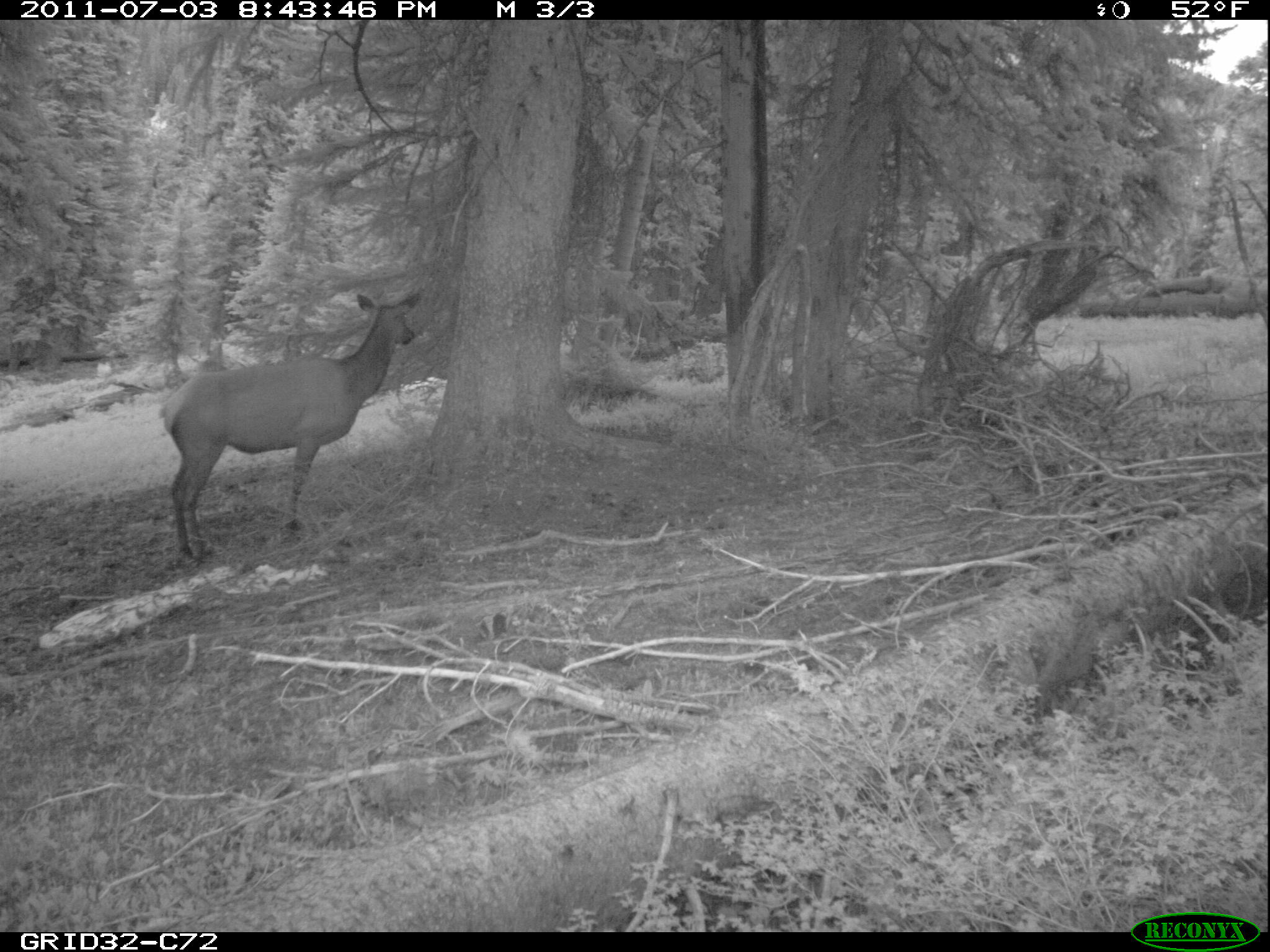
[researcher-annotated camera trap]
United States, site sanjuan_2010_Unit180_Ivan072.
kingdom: Animalia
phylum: Chordata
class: Mammalia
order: Artiodactyla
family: Cervidae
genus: Cervus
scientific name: Cervus elaphus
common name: red deer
Cervus elaphus (red deer).